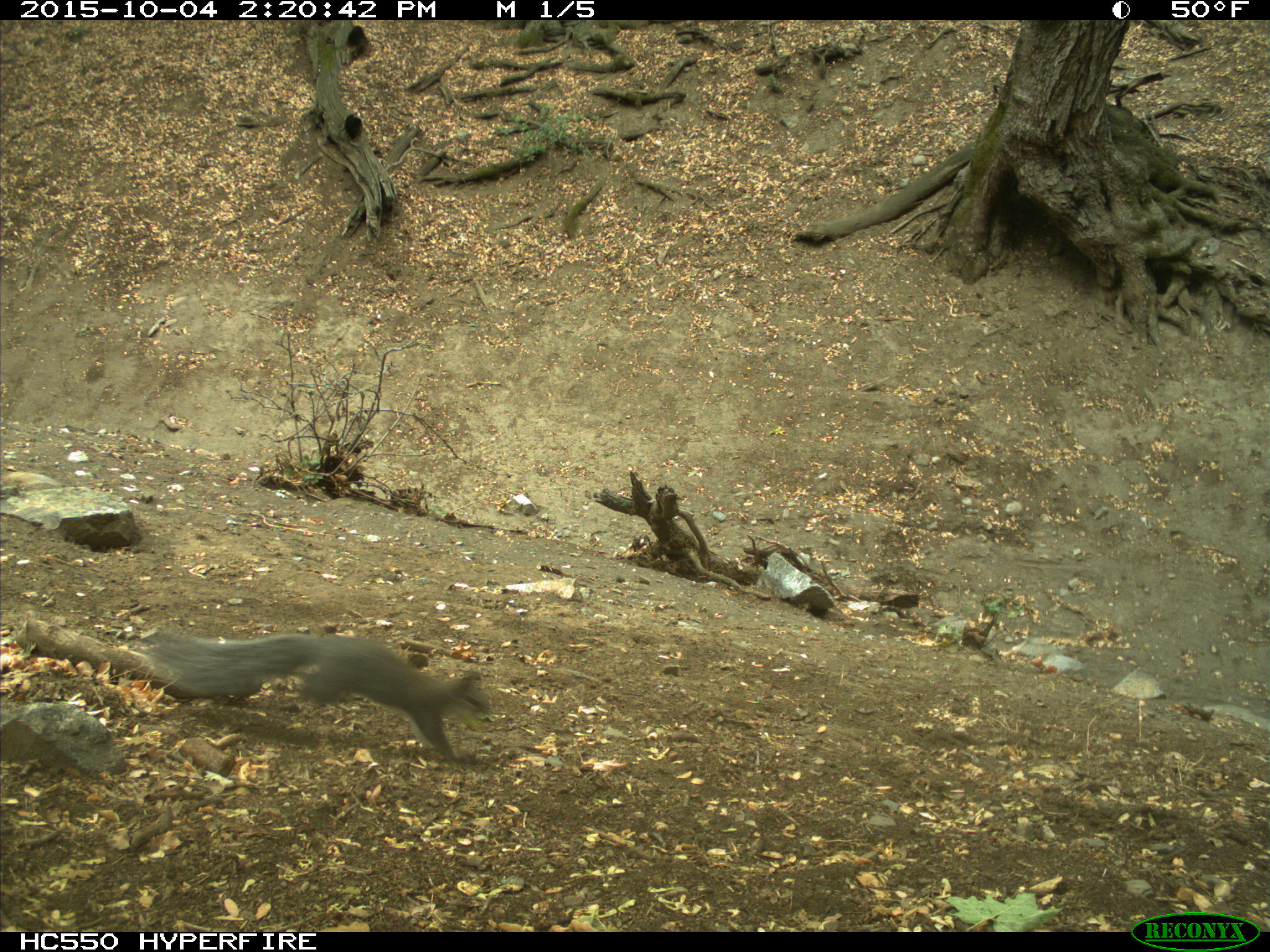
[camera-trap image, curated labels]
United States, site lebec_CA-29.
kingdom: Animalia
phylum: Chordata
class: Mammalia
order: Rodentia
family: Sciuridae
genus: Sciurus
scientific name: Sciurus carolinensis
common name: eastern gray squirrel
Sciurus carolinensis (eastern gray squirrel).